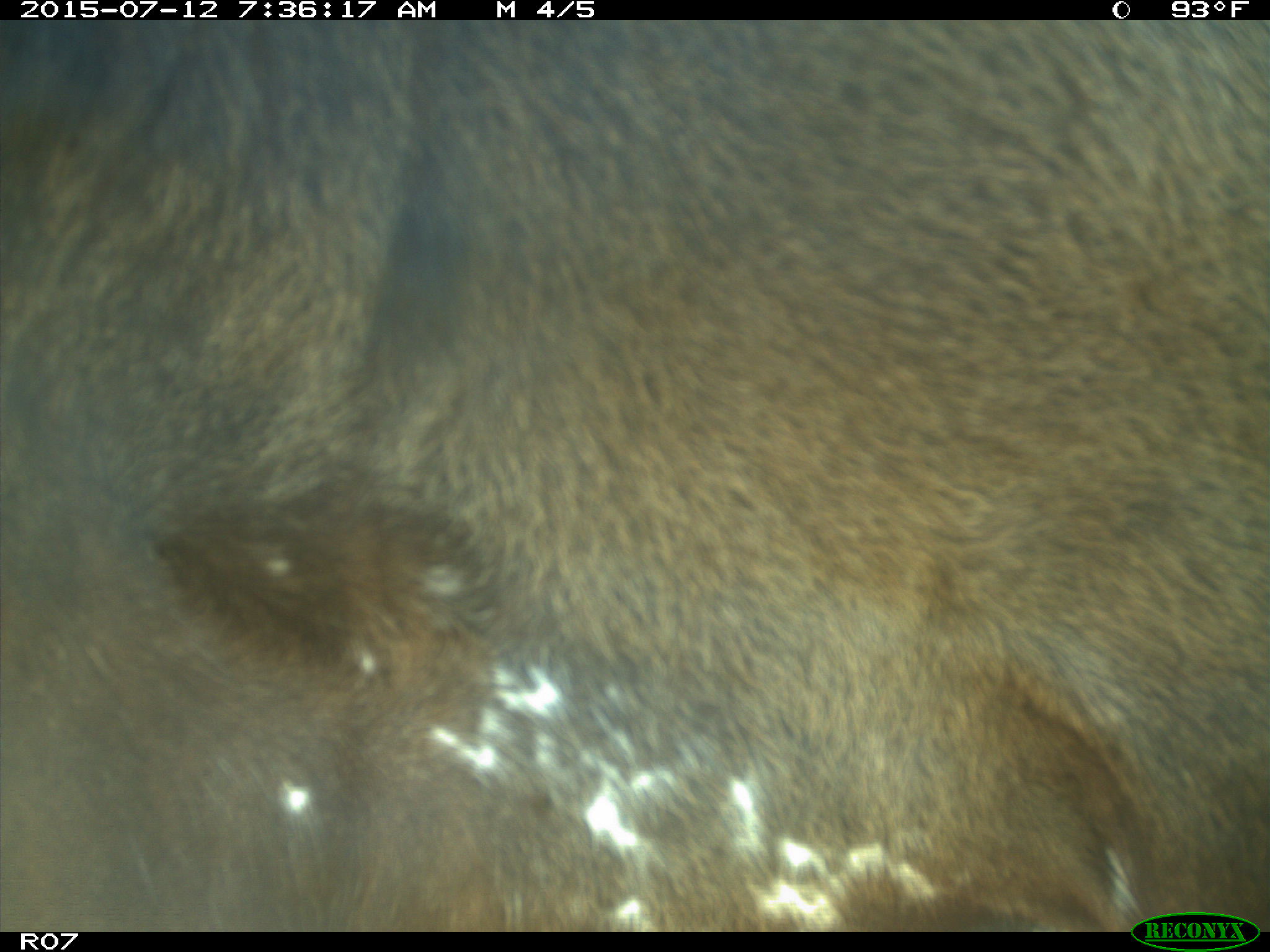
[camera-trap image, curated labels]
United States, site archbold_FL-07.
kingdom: Animalia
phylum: Chordata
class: Mammalia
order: Artiodactyla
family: Bovidae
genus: Bos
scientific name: Bos taurus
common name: domestic cow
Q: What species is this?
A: Bos taurus (domestic cow).